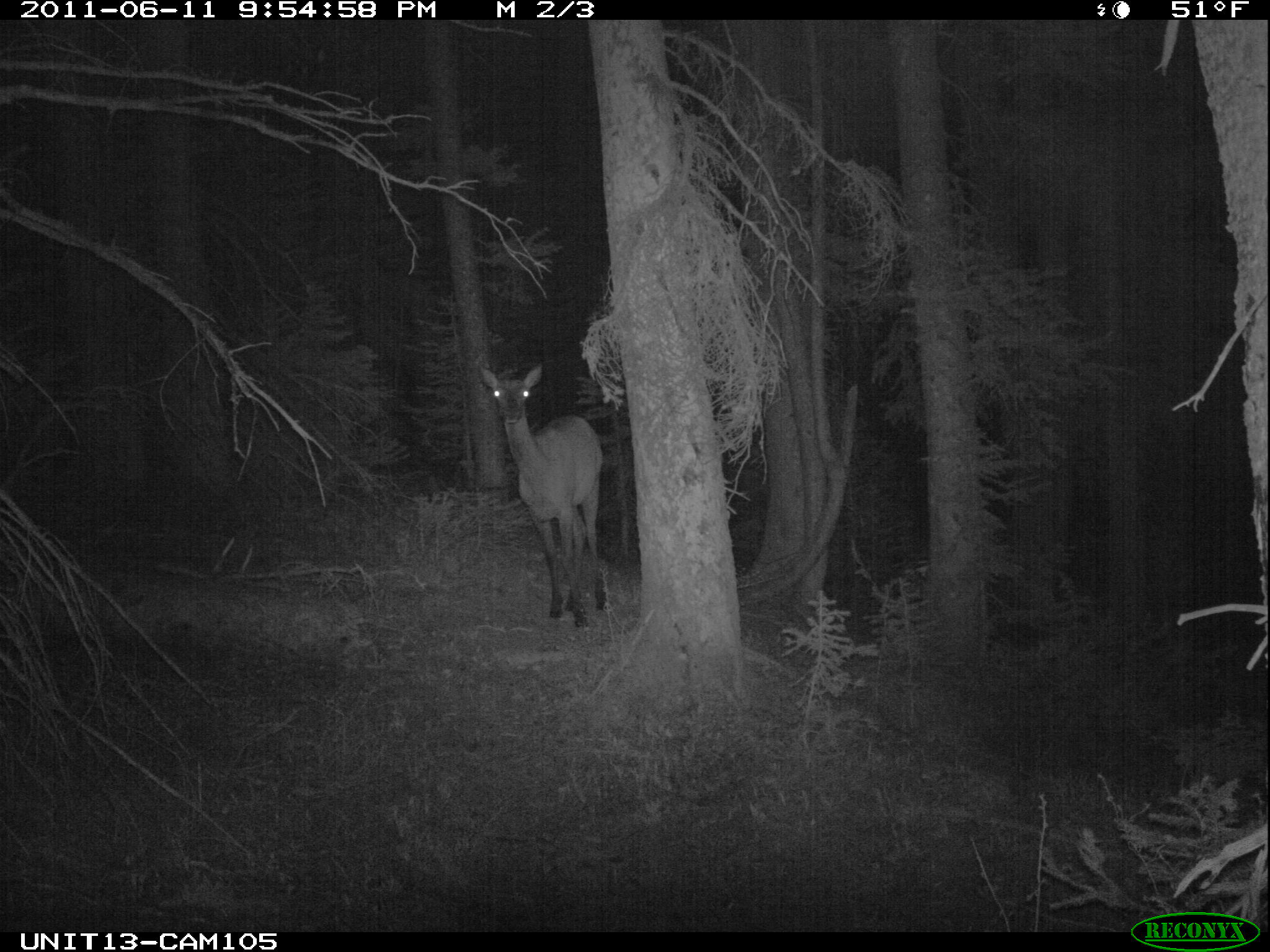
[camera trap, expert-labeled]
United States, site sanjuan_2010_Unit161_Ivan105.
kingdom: Animalia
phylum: Chordata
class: Mammalia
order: Artiodactyla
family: Cervidae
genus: Cervus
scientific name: Cervus elaphus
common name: red deer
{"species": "Cervus elaphus (red deer)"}